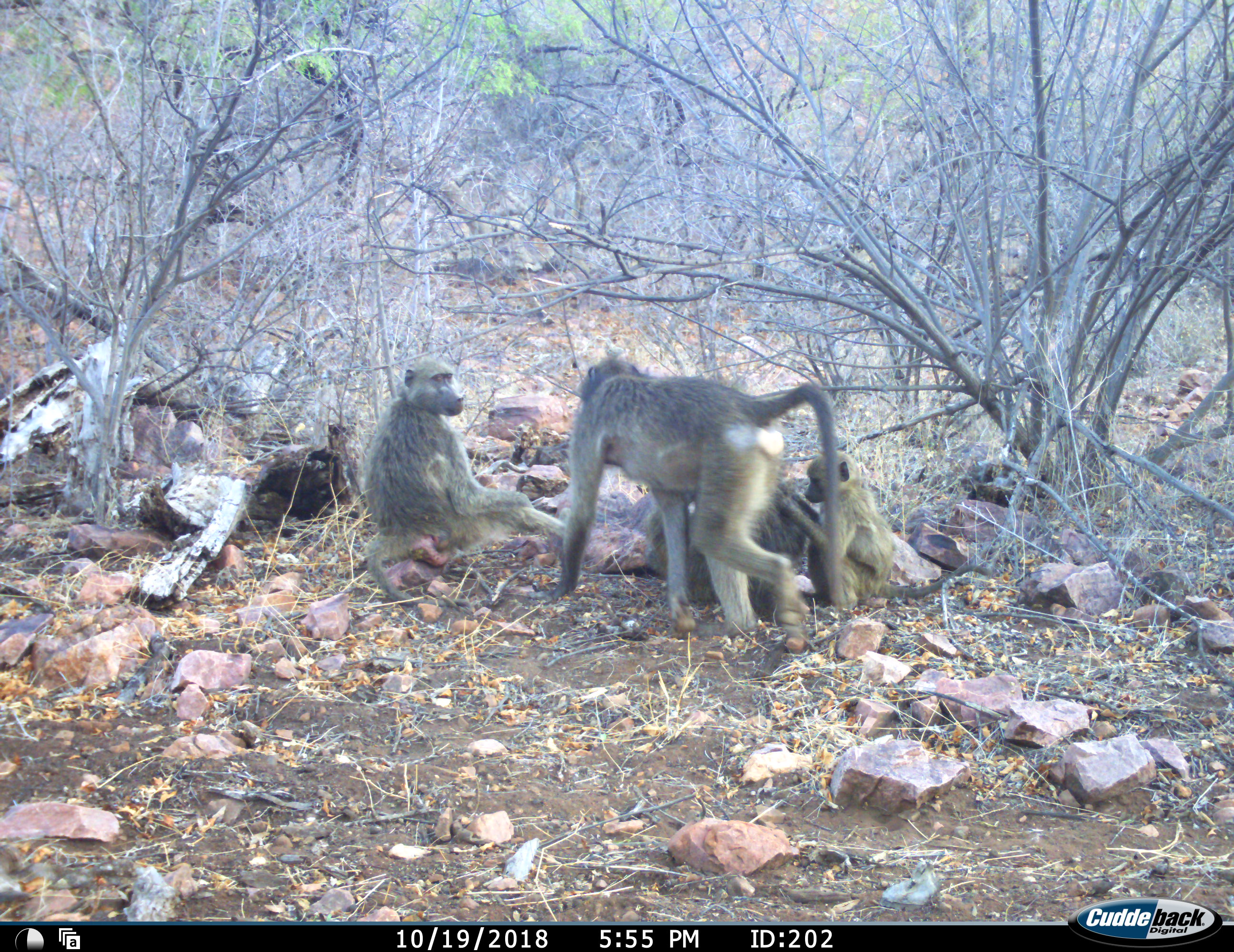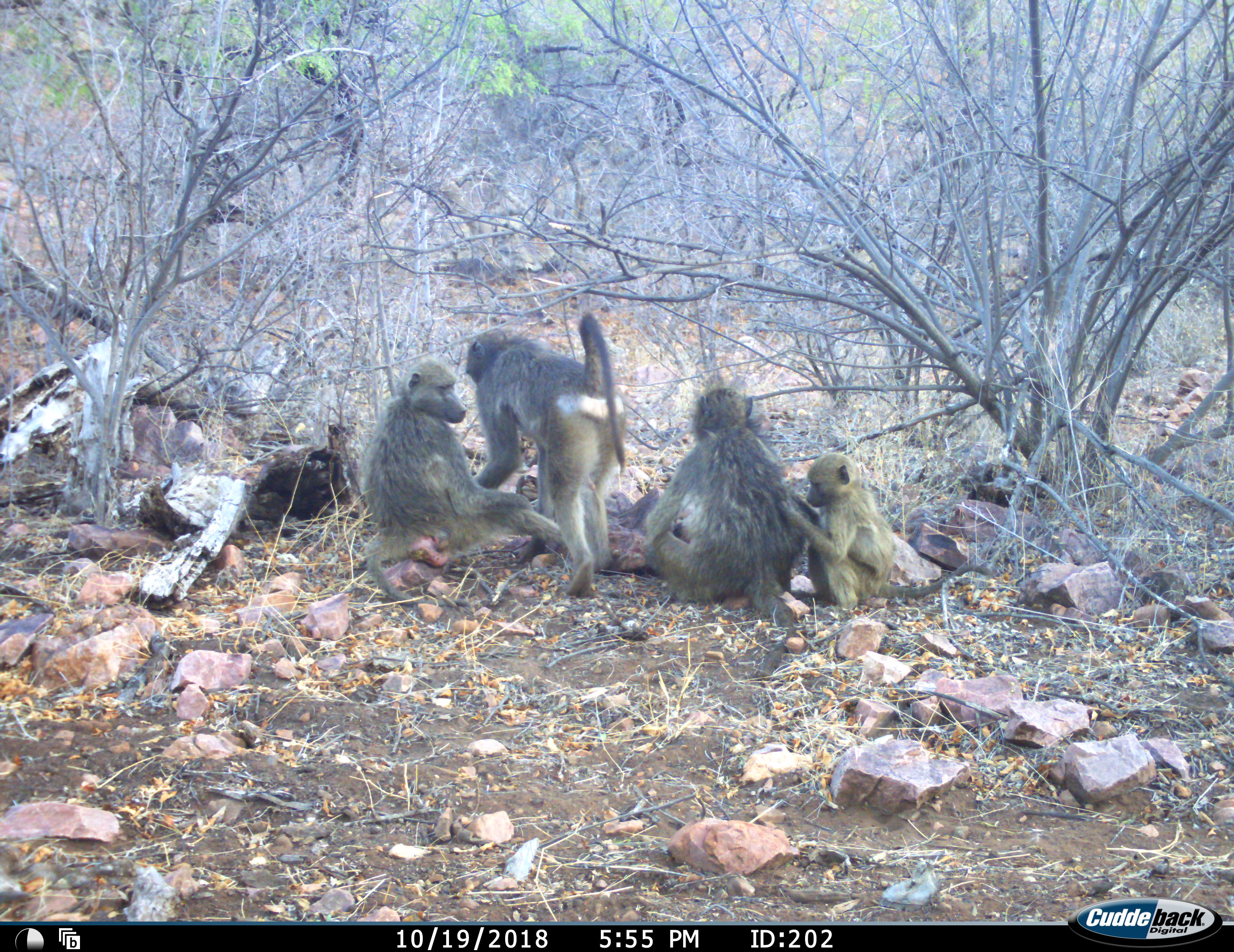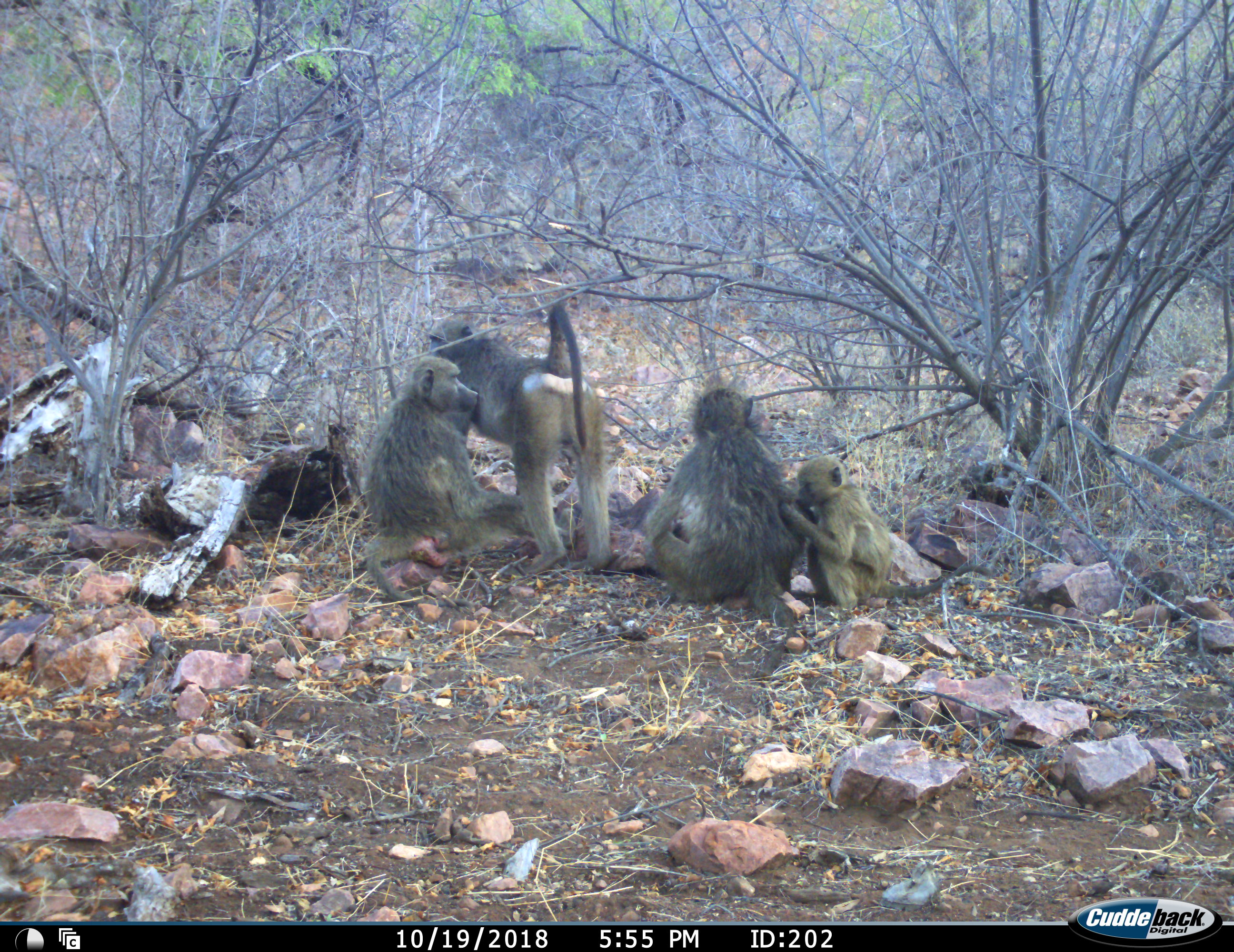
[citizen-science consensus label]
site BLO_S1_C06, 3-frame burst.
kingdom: Animalia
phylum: Chordata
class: Mammalia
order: Primates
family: Cercopithecidae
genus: Papio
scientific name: Papio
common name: baboon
Baboon (Papio), count 4. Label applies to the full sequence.